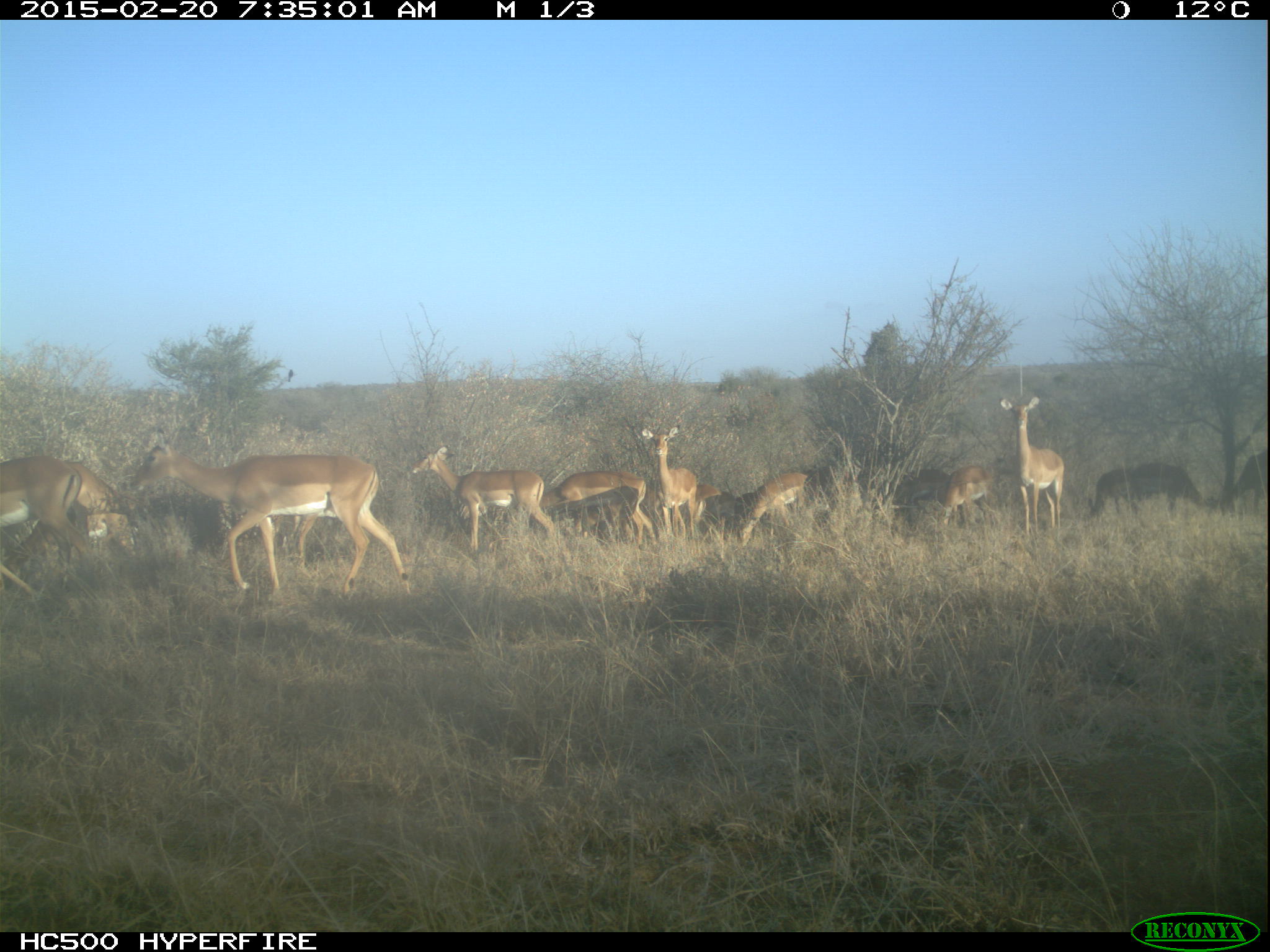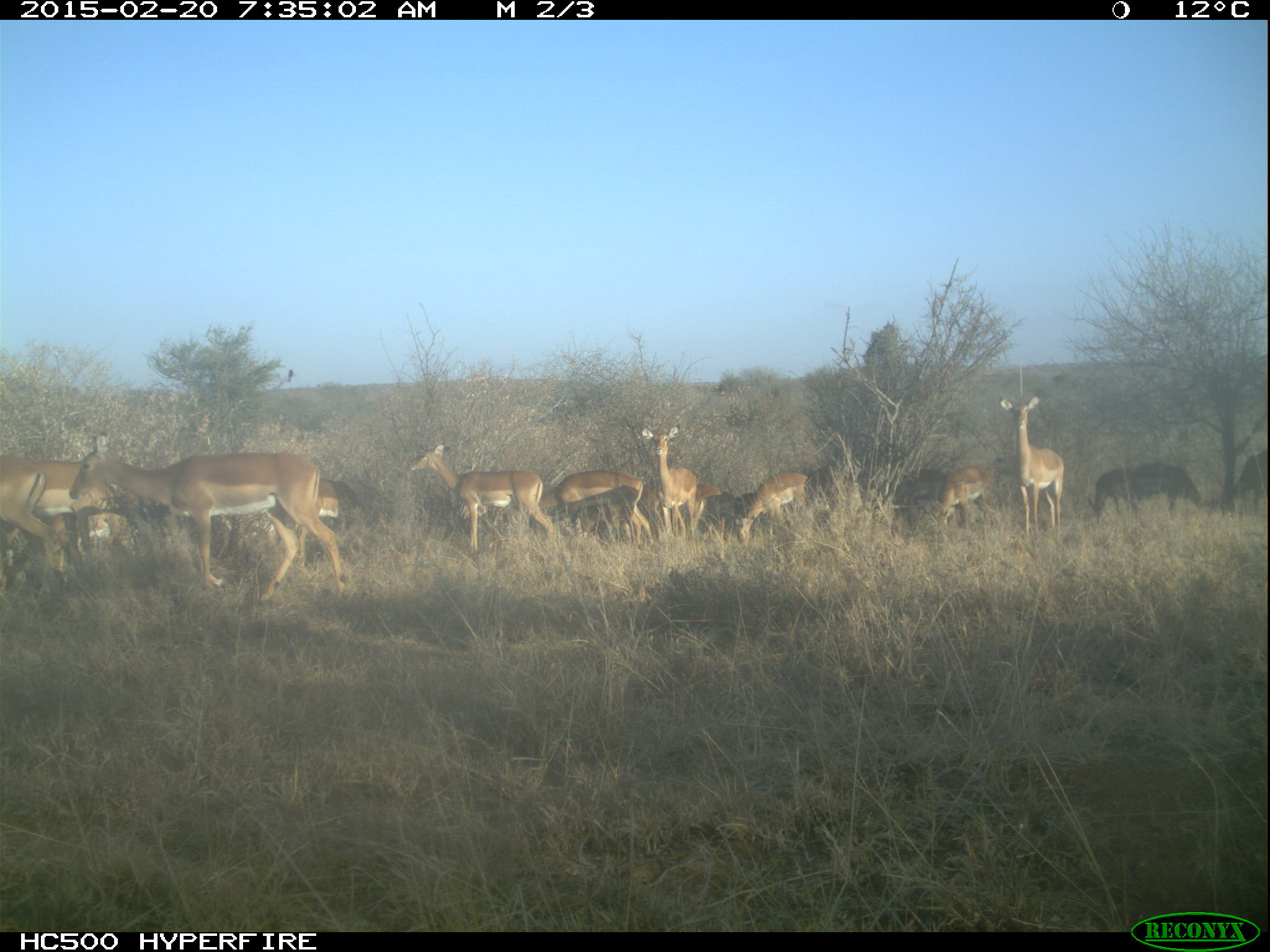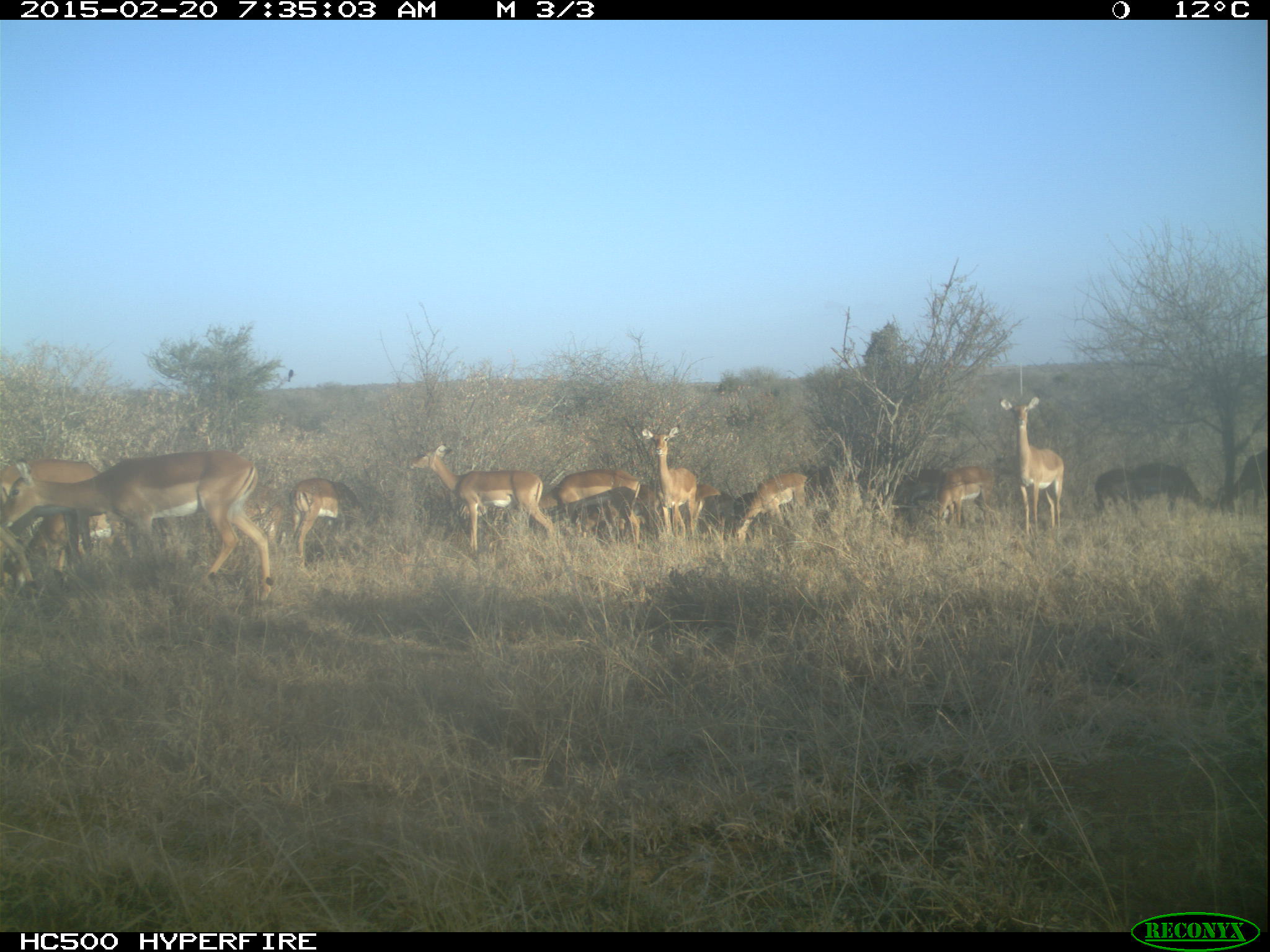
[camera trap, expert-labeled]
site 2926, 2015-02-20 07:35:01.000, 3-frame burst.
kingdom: Animalia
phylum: Chordata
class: Mammalia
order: Artiodactyla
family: Bovidae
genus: Aepyceros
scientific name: Aepyceros melampus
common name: impala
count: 12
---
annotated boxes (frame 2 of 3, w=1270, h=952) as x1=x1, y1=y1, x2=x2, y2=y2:
aepyceros melampus: x1=69, y1=431, x2=361, y2=616; x1=404, y1=441, x2=555, y2=552; x1=34, y1=458, x2=117, y2=578; x1=538, y1=467, x2=655, y2=552; x1=997, y1=395, x2=1065, y2=537; x1=0, y1=452, x2=59, y2=592; x1=639, y1=427, x2=702, y2=541; x1=730, y1=470, x2=808, y2=552; x1=939, y1=466, x2=1002, y2=529; x1=1132, y1=462, x2=1205, y2=515; x1=315, y1=471, x2=365, y2=544; x1=884, y1=467, x2=946, y2=525; x1=1223, y1=452, x2=1268, y2=515; x1=1086, y1=469, x2=1136, y2=516; x1=696, y1=492, x2=743, y2=540; x1=636, y1=483, x2=661, y2=536; x1=697, y1=483, x2=720, y2=533